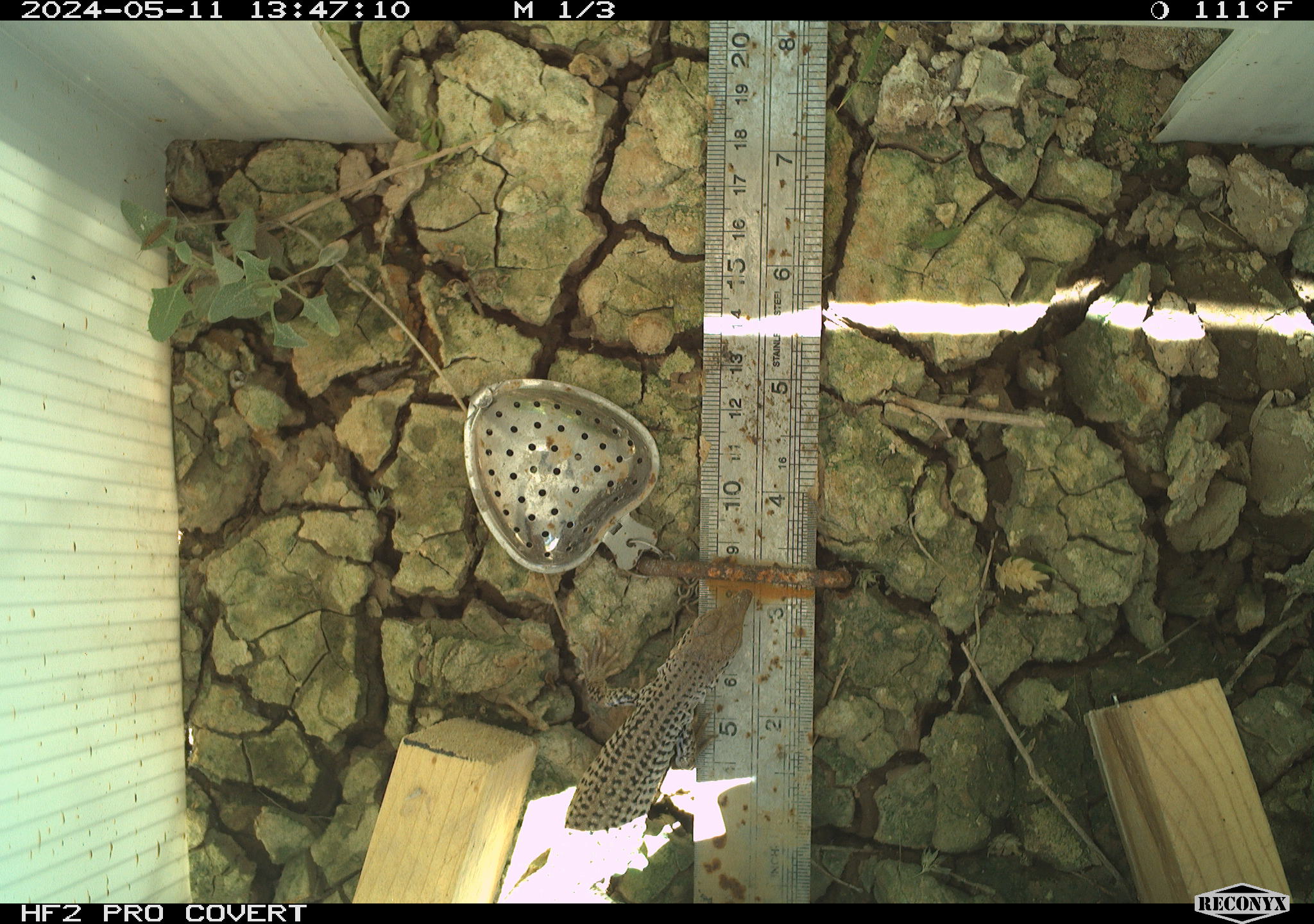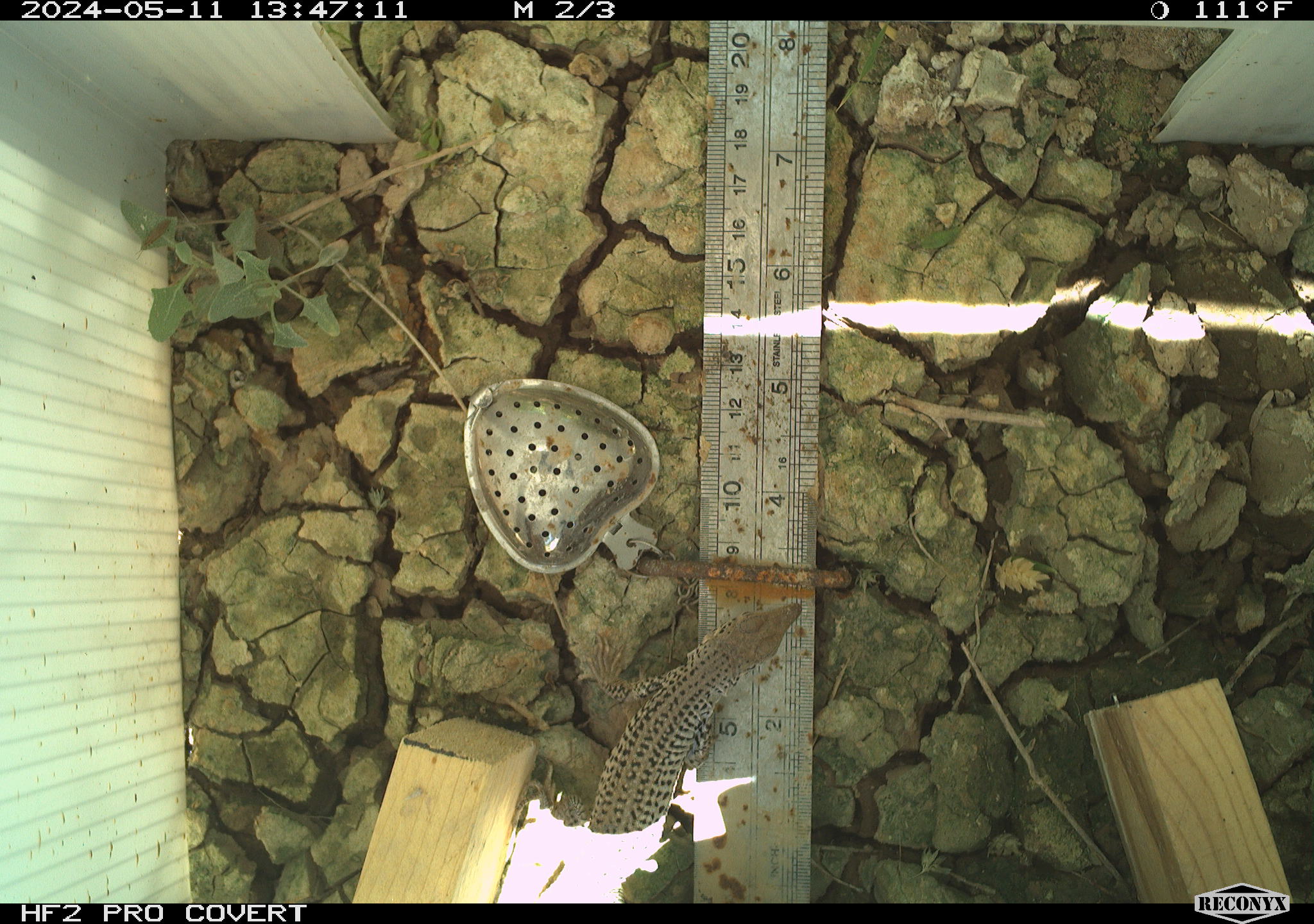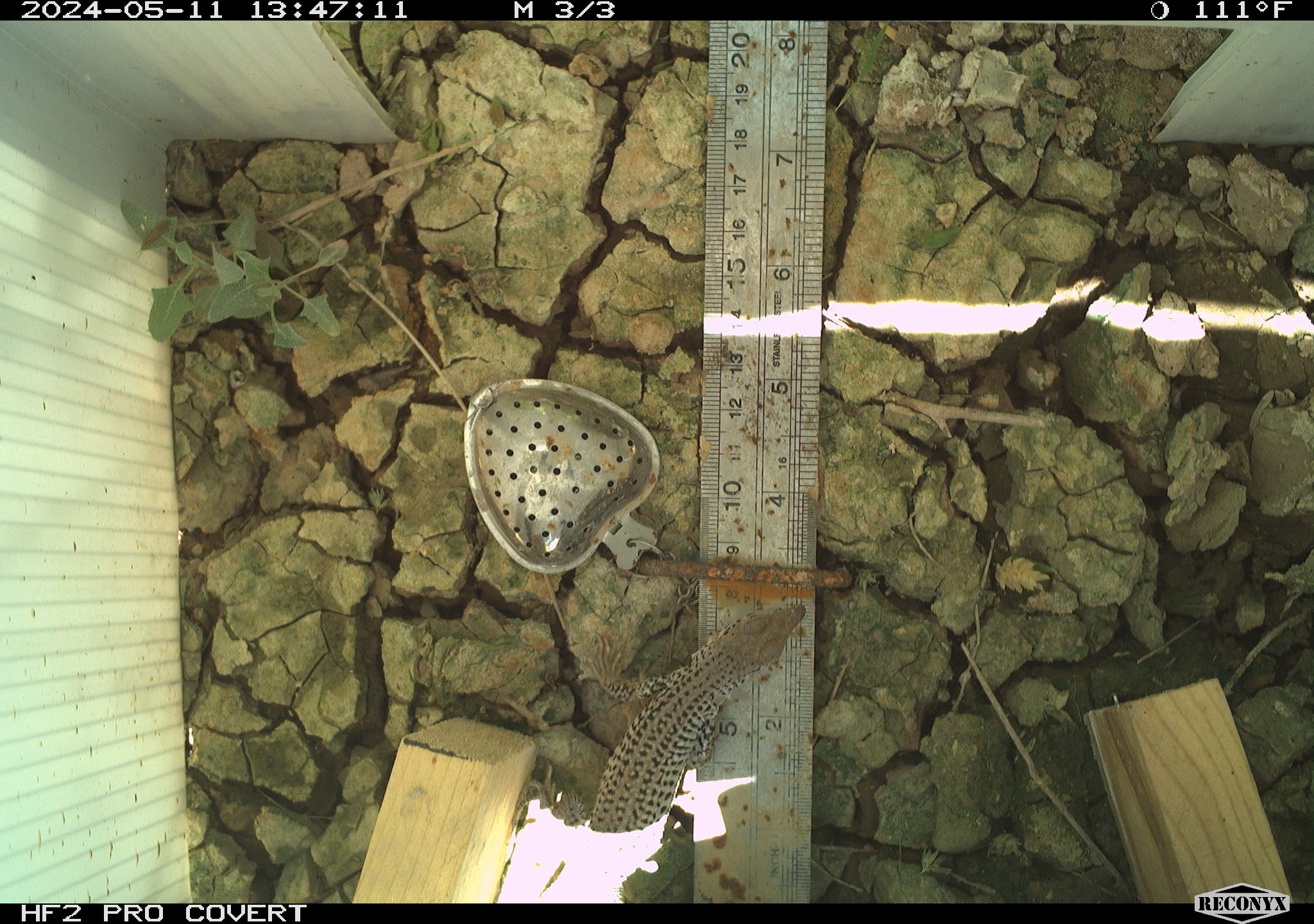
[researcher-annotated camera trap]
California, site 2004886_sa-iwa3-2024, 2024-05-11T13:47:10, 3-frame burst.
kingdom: Animalia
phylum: Chordata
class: Reptilia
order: Squamata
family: Teiidae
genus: Aspidoscelis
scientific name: Aspidoscelis tigris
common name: western whiptail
Western whiptail (Aspidoscelis tigris).